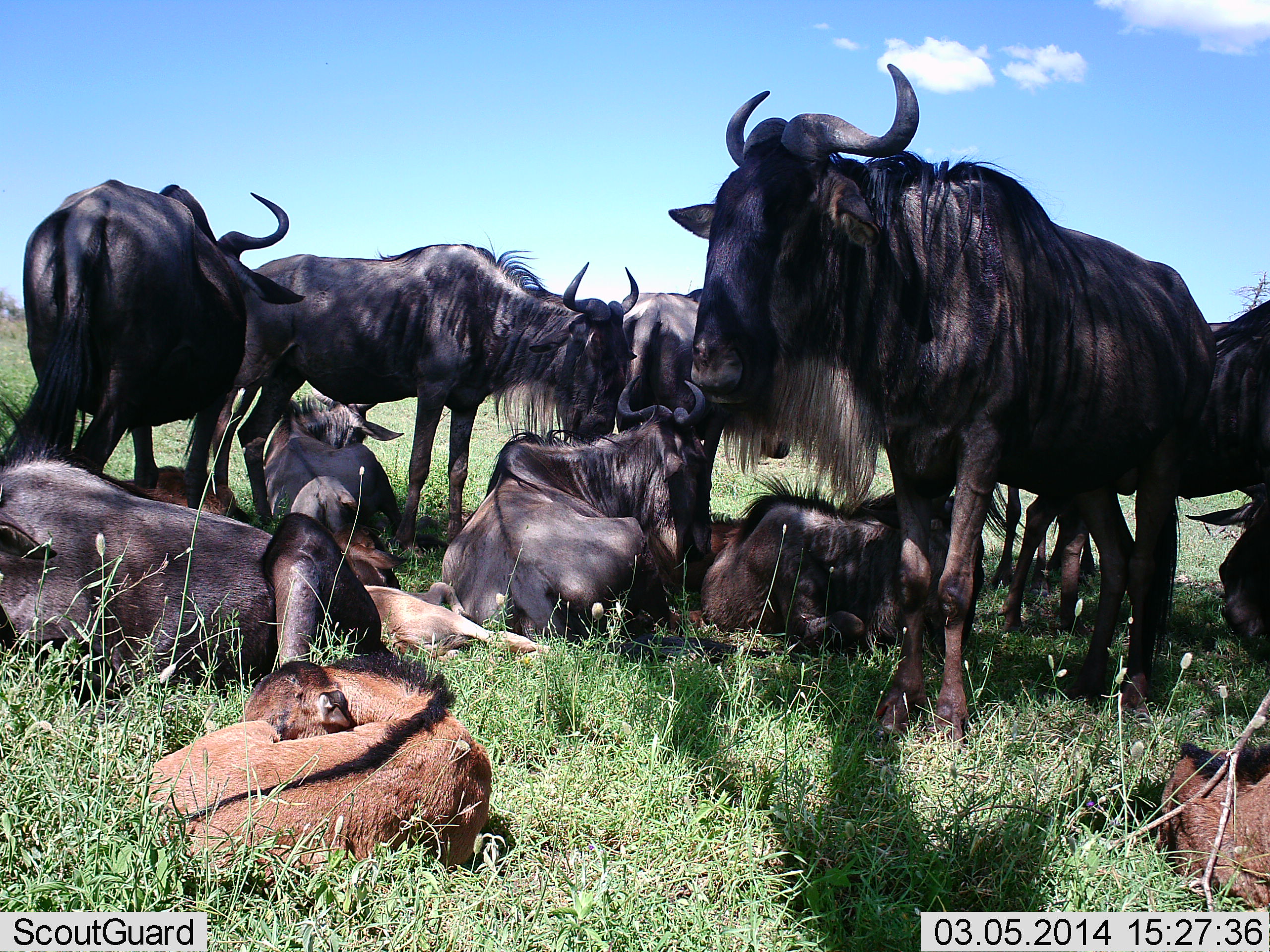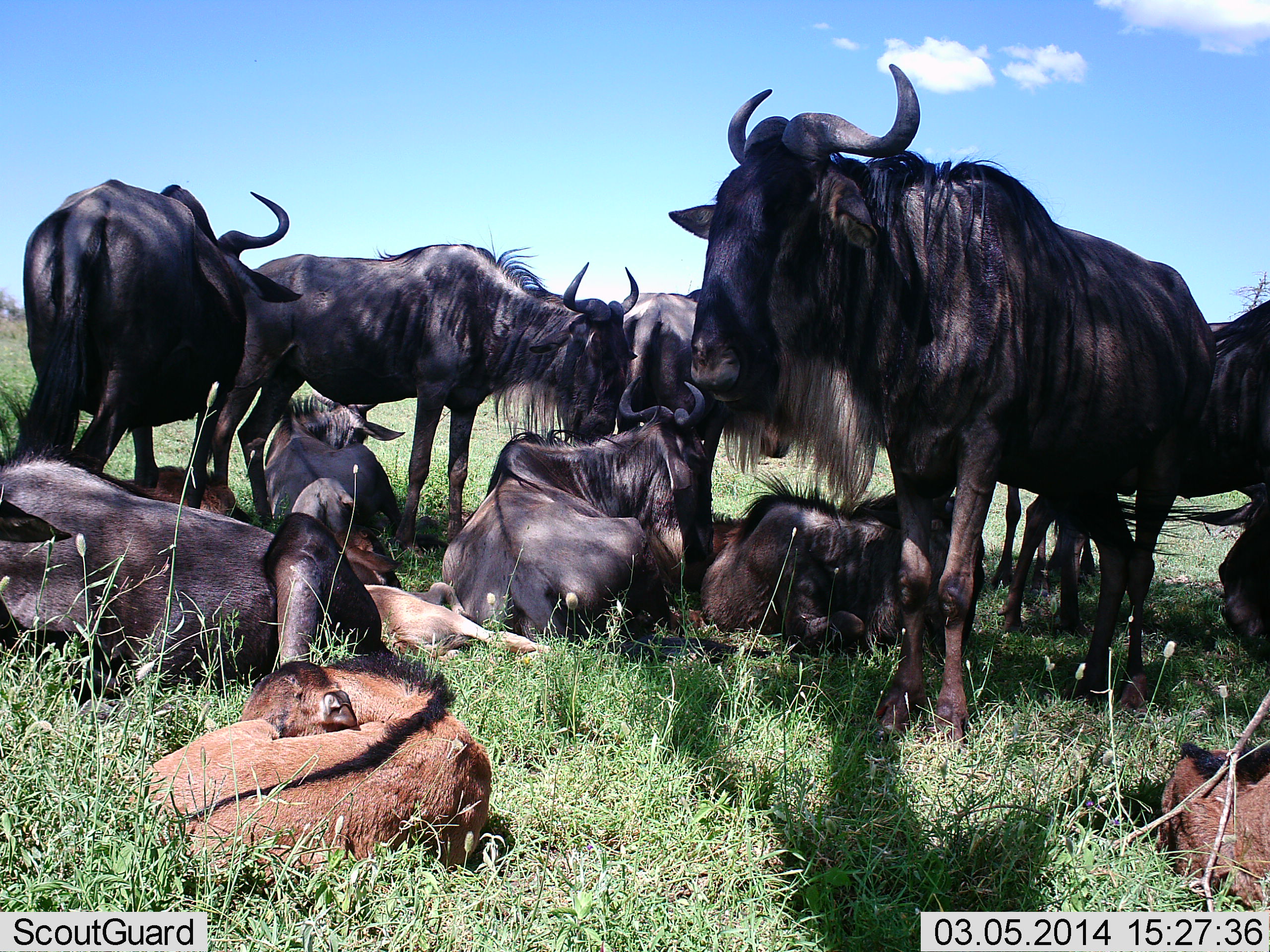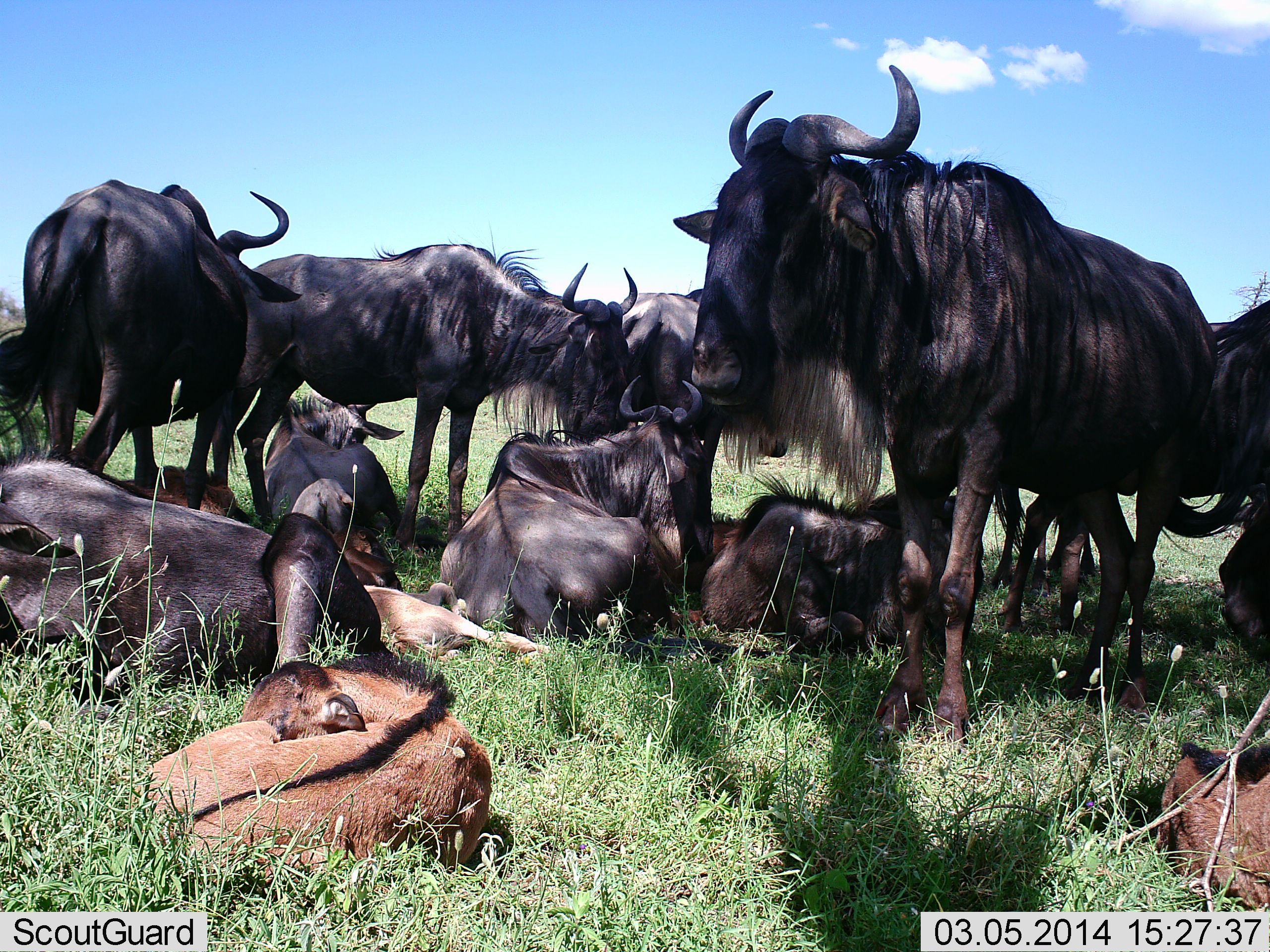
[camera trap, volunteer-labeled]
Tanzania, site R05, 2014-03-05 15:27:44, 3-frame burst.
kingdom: Animalia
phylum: Chordata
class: Mammalia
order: Artiodactyla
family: Bovidae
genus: Connochaetes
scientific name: Connochaetes taurinus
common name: blue wildebeest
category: wildebeest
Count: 11-50.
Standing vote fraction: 73%.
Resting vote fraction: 100%.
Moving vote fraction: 0%.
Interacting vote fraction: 0%.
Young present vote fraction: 73%.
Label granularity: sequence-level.